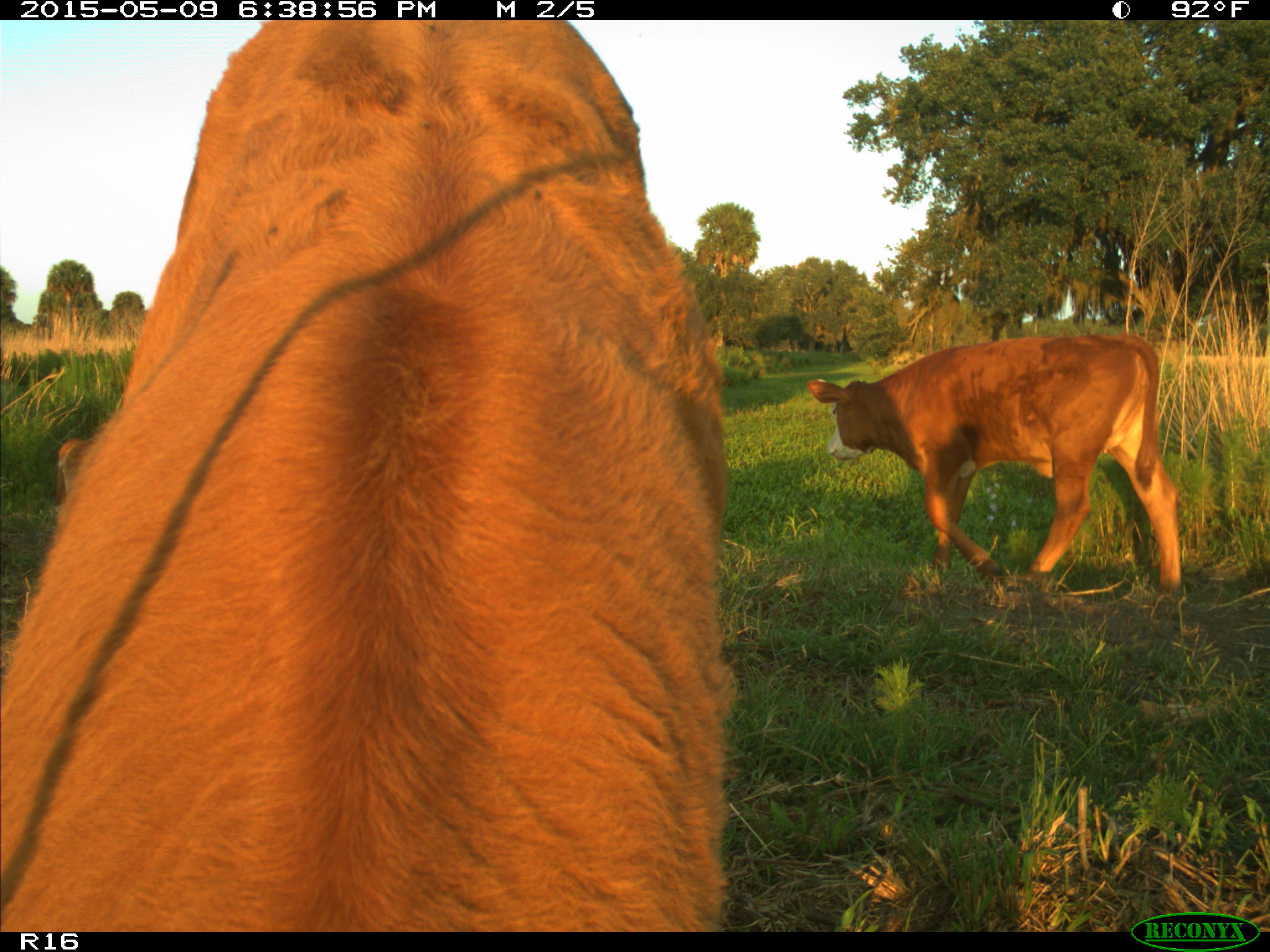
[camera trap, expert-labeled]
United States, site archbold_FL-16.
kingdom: Animalia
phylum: Chordata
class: Mammalia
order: Artiodactyla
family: Bovidae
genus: Bos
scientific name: Bos taurus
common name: domestic cow